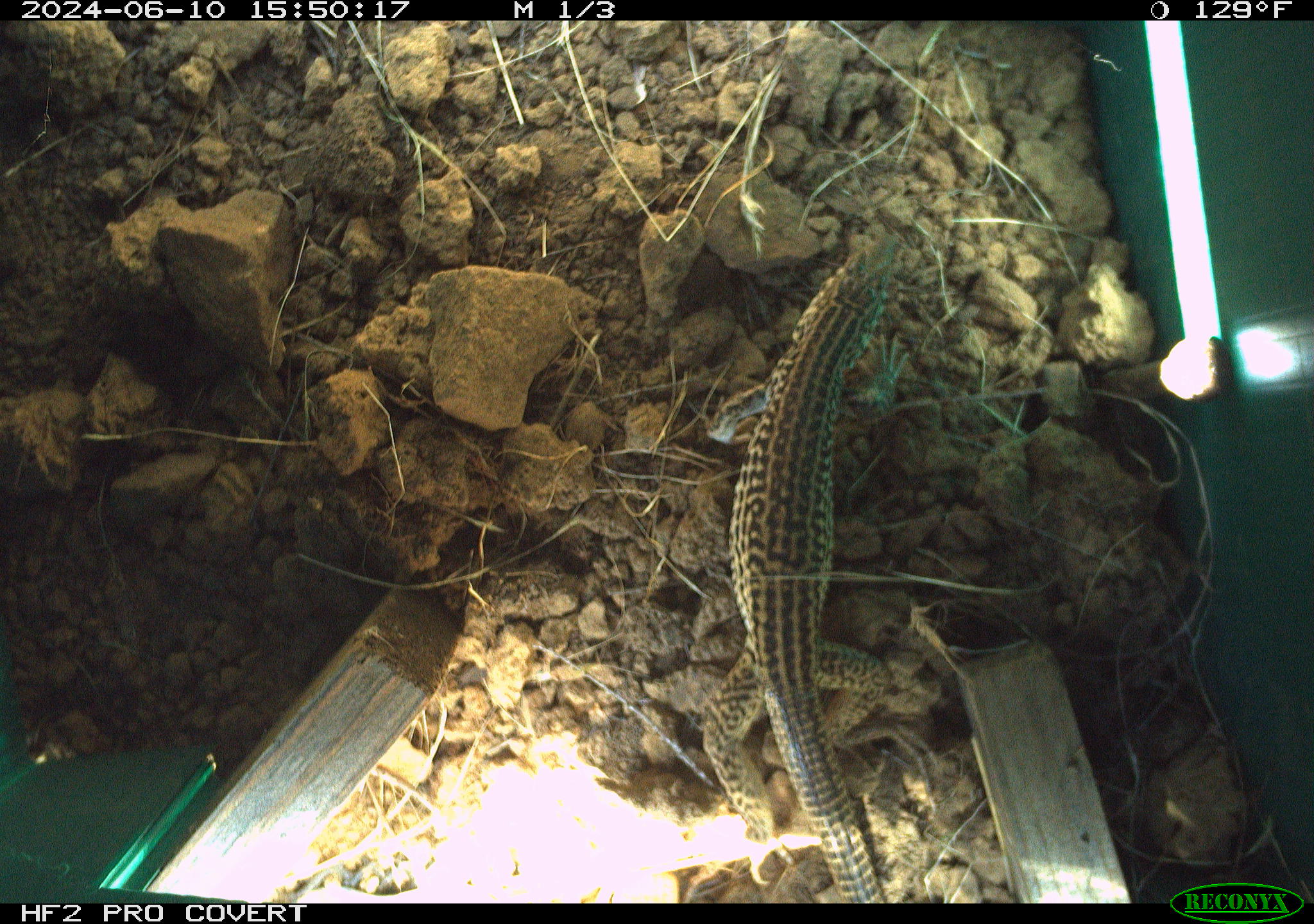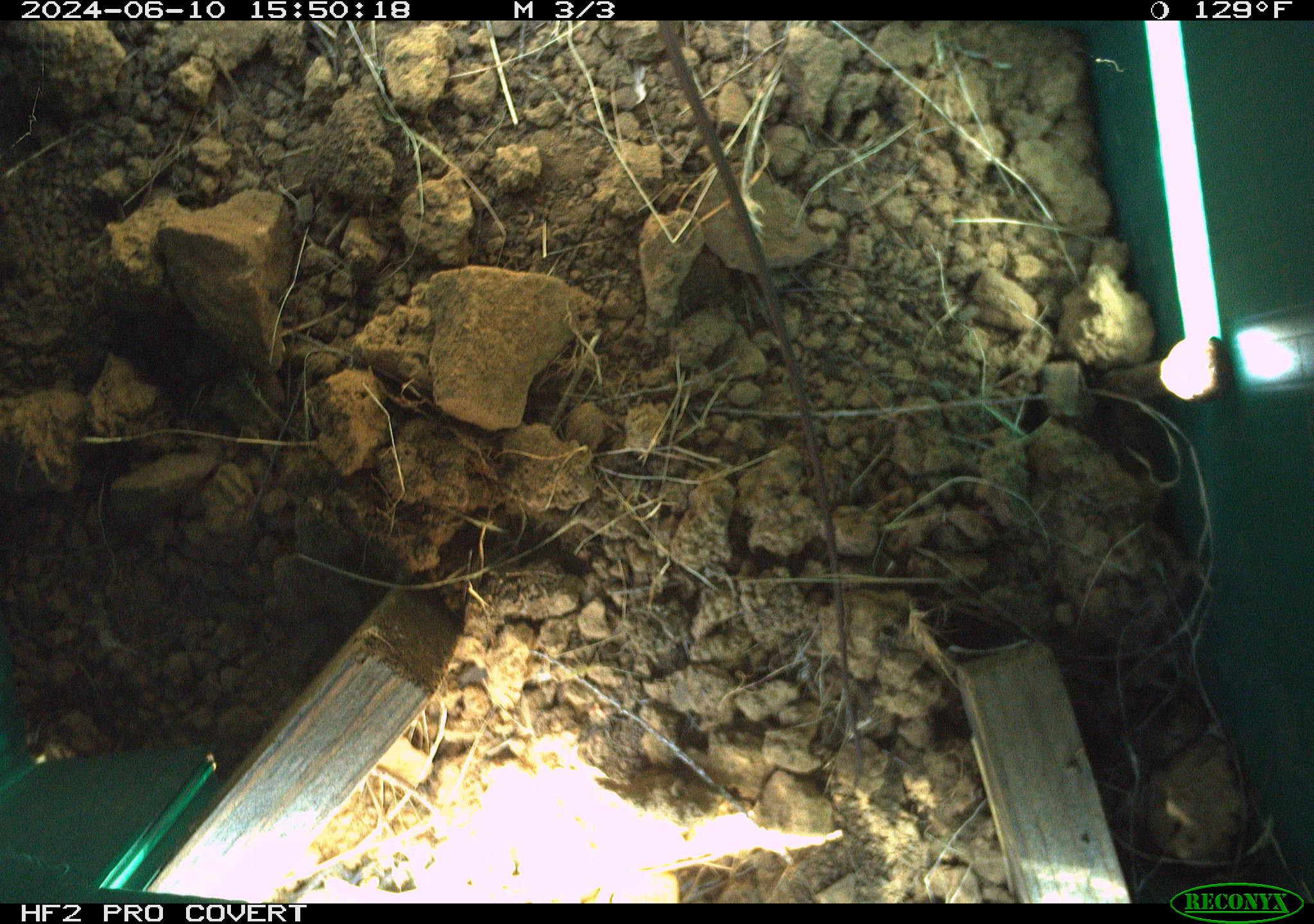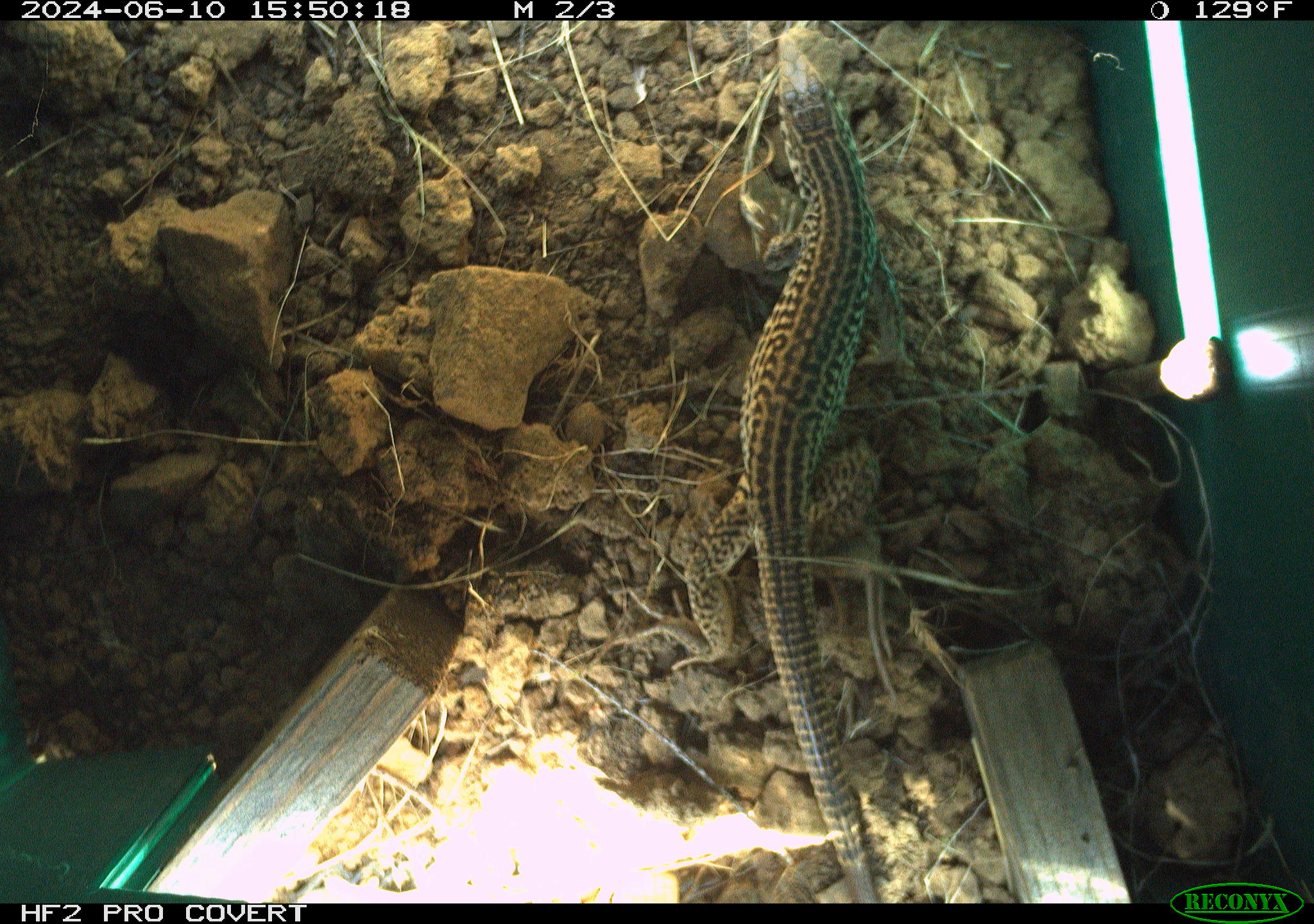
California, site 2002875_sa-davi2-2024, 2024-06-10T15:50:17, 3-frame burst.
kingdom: Animalia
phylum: Chordata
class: Reptilia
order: Squamata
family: Teiidae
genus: Aspidoscelis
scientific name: Aspidoscelis tigris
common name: western whiptail